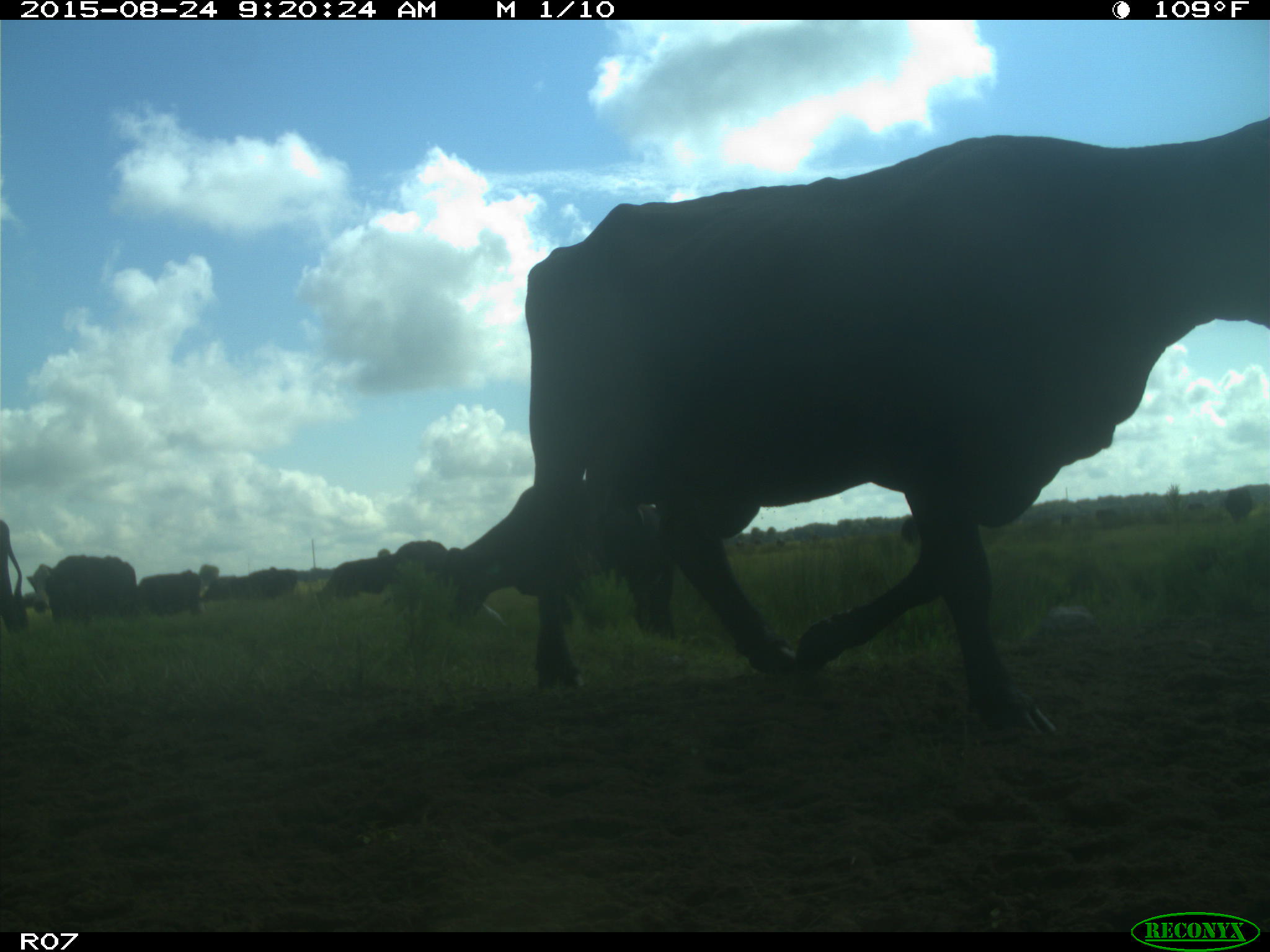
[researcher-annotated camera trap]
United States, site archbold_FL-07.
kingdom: Animalia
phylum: Chordata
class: Mammalia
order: Artiodactyla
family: Bovidae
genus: Bos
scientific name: Bos taurus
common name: domestic cow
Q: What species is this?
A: Bos taurus (domestic cow).